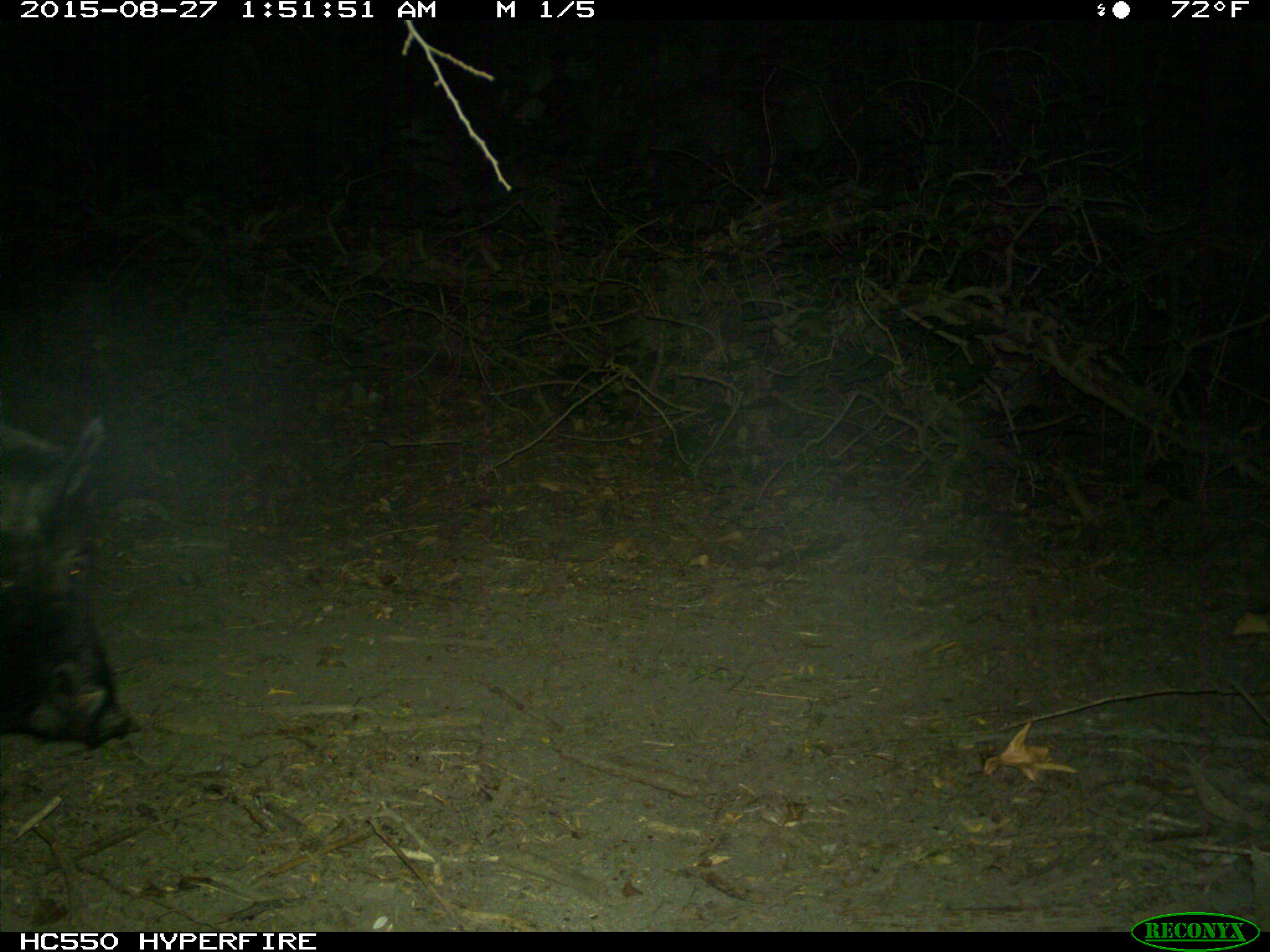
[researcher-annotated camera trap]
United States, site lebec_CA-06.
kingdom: Animalia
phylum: Chordata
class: Mammalia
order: Artiodactyla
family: Suidae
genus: Sus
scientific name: Sus scrofa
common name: wild boar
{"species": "Sus scrofa (wild boar)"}